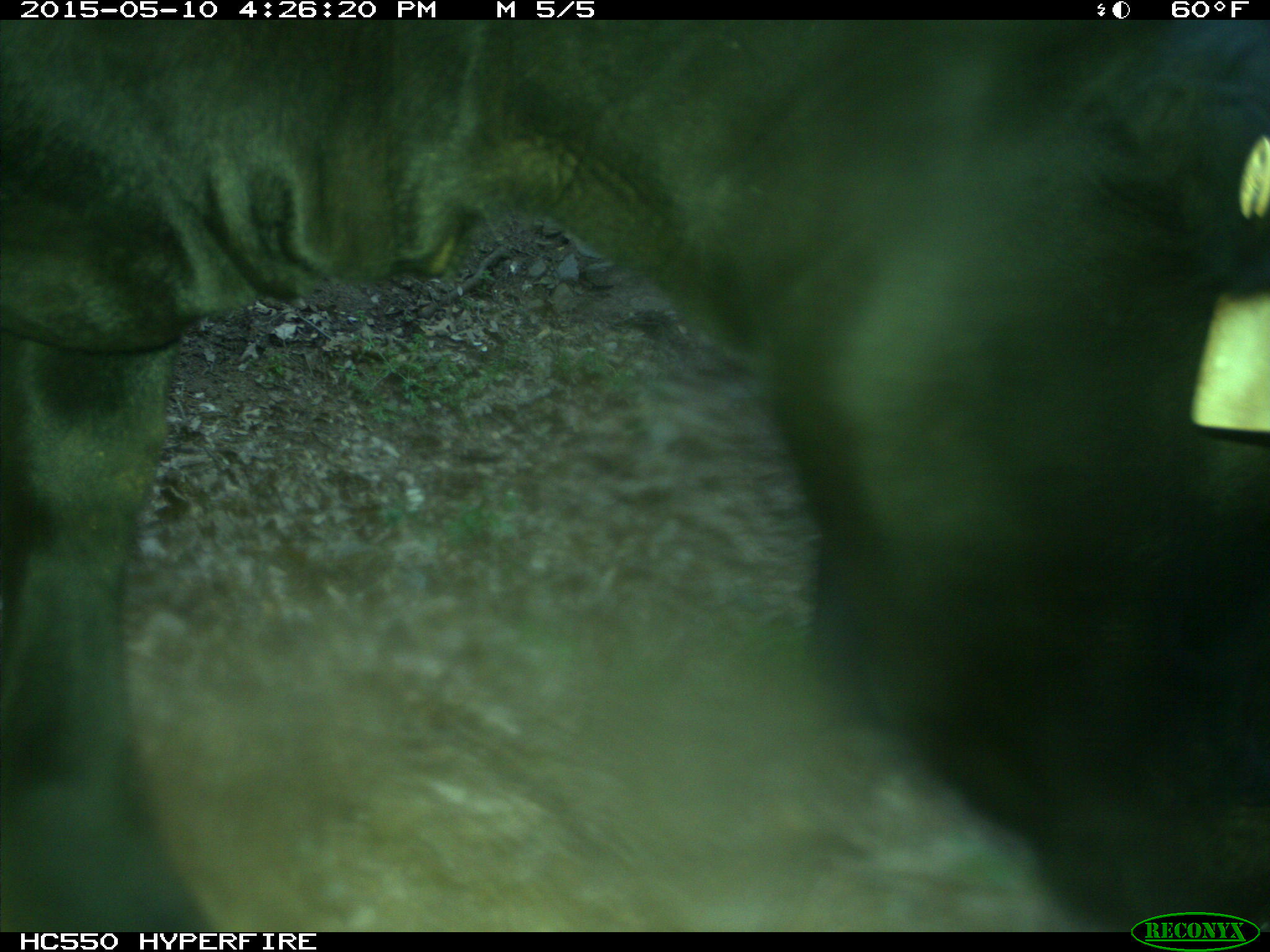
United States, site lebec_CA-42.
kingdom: Animalia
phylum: Chordata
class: Mammalia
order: Artiodactyla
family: Bovidae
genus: Bos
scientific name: Bos taurus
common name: domestic cow